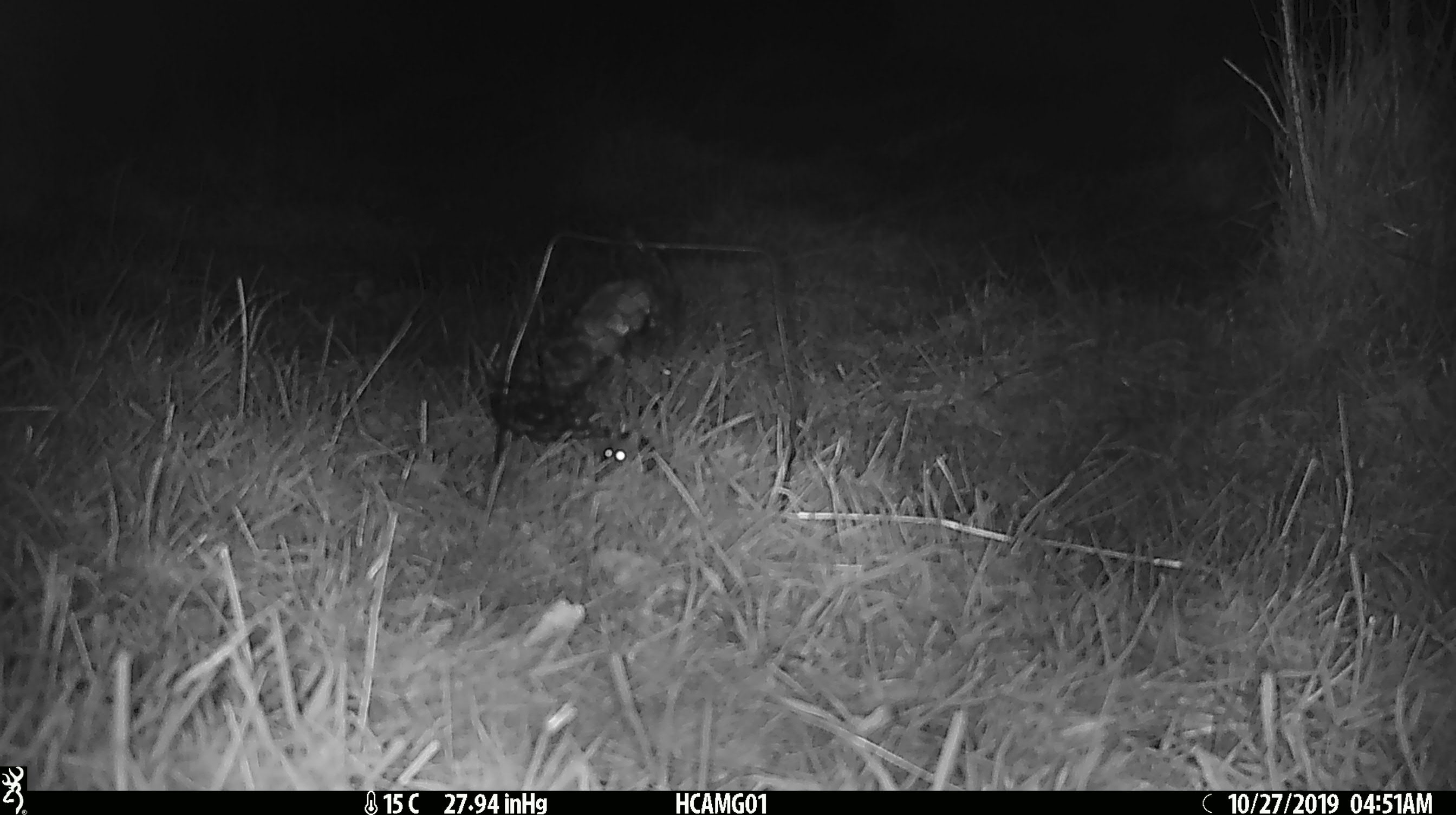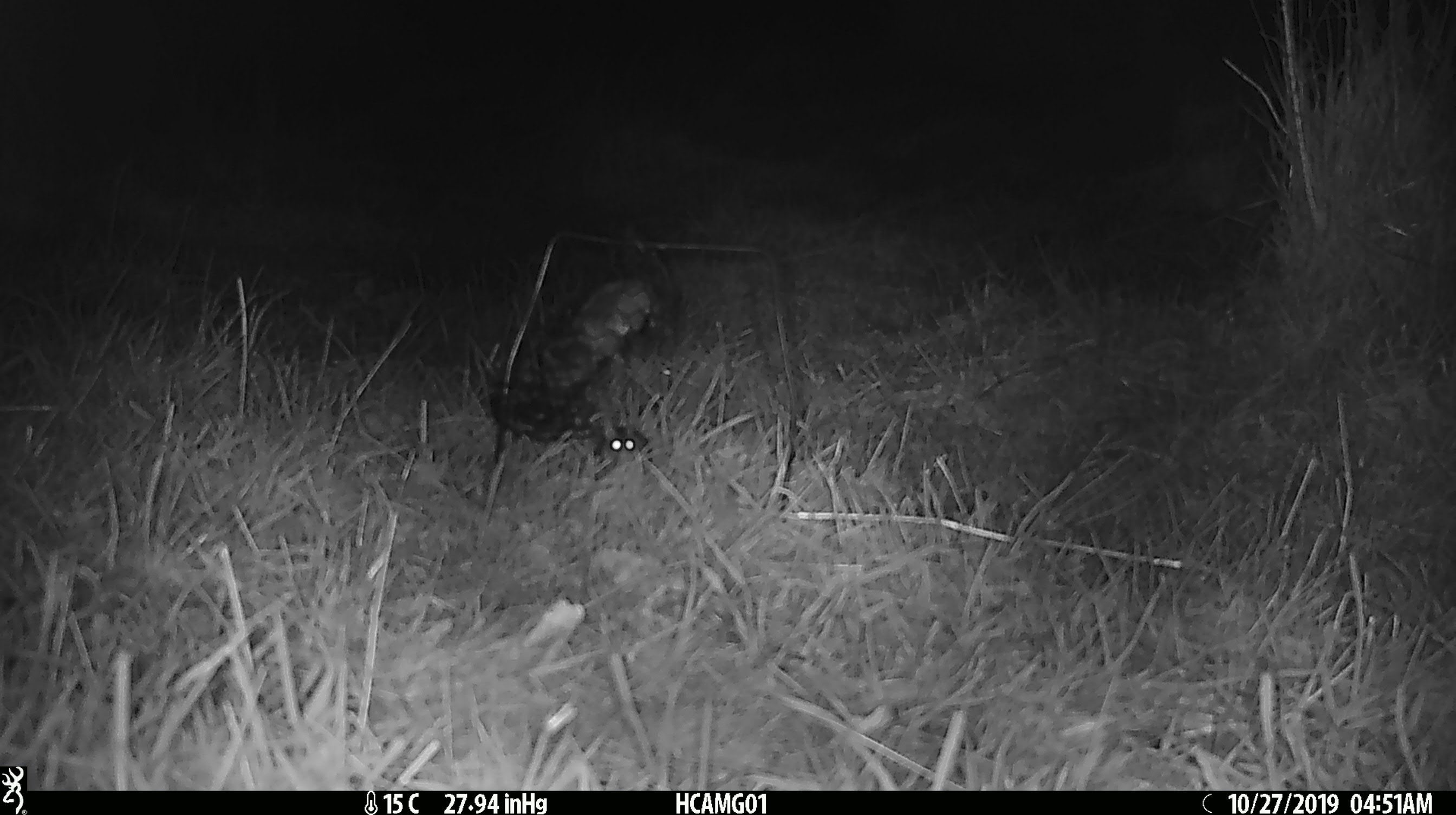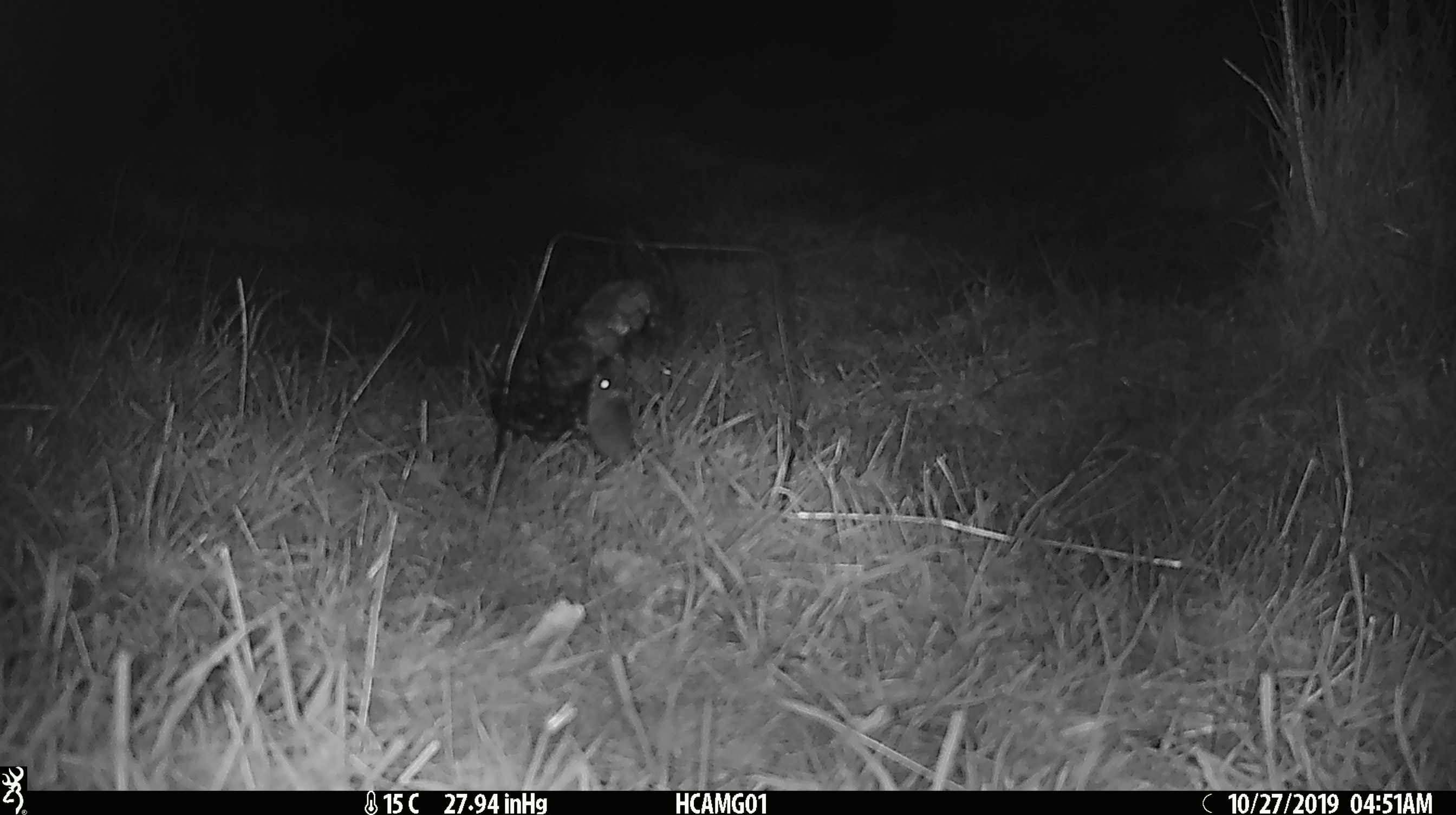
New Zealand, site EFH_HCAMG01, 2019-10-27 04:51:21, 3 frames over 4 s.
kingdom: Animalia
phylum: Chordata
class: Mammalia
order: Rodentia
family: Muridae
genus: Mus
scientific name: Mus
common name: mouse